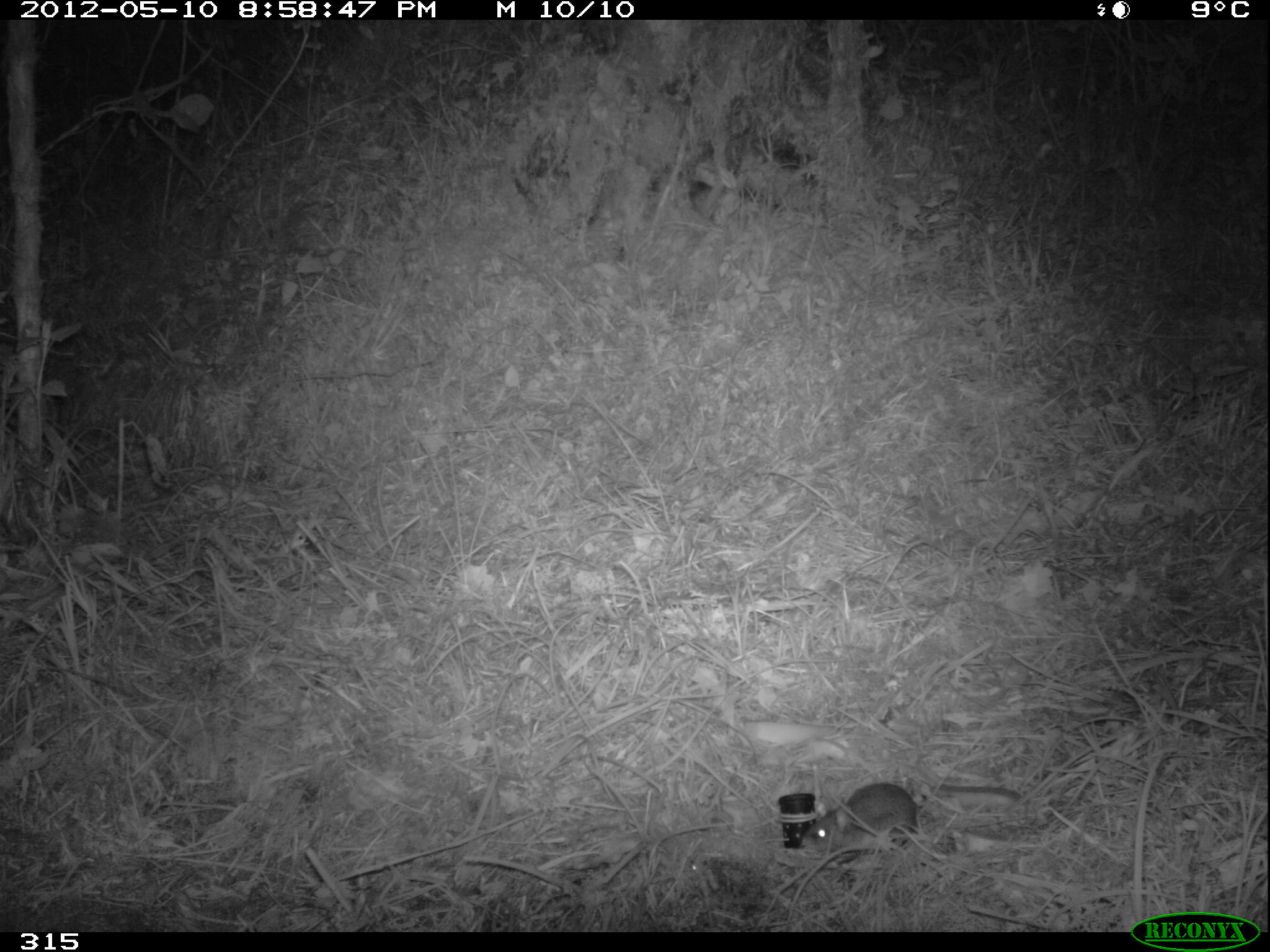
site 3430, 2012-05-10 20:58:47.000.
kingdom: Animalia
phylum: Chordata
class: Mammalia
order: Rodentia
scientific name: Rodentia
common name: rodents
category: unknown rodent